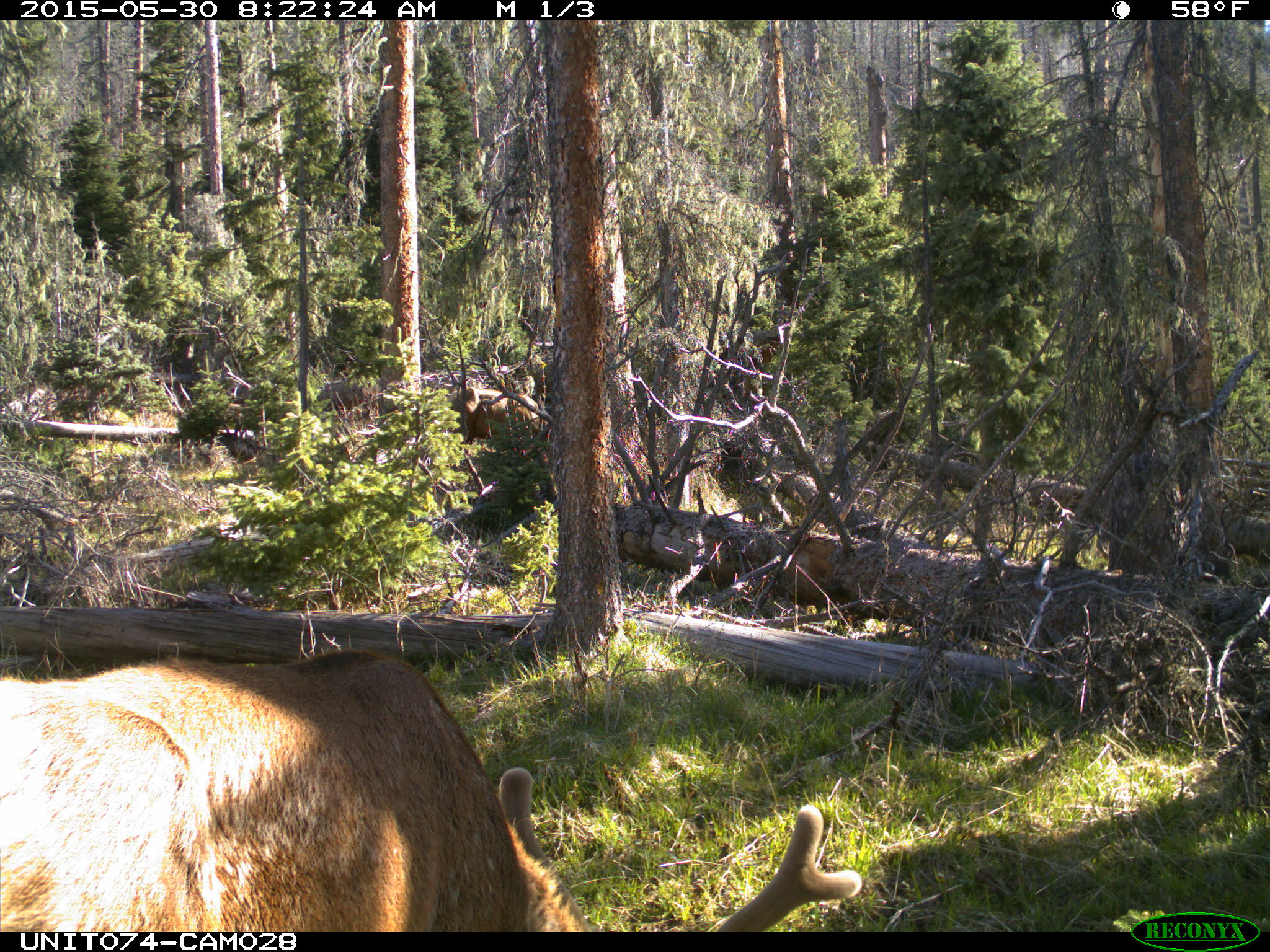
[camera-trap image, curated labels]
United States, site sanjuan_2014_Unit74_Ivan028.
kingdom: Animalia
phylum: Chordata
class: Mammalia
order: Artiodactyla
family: Cervidae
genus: Cervus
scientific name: Cervus elaphus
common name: red deer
Cervus elaphus (red deer).